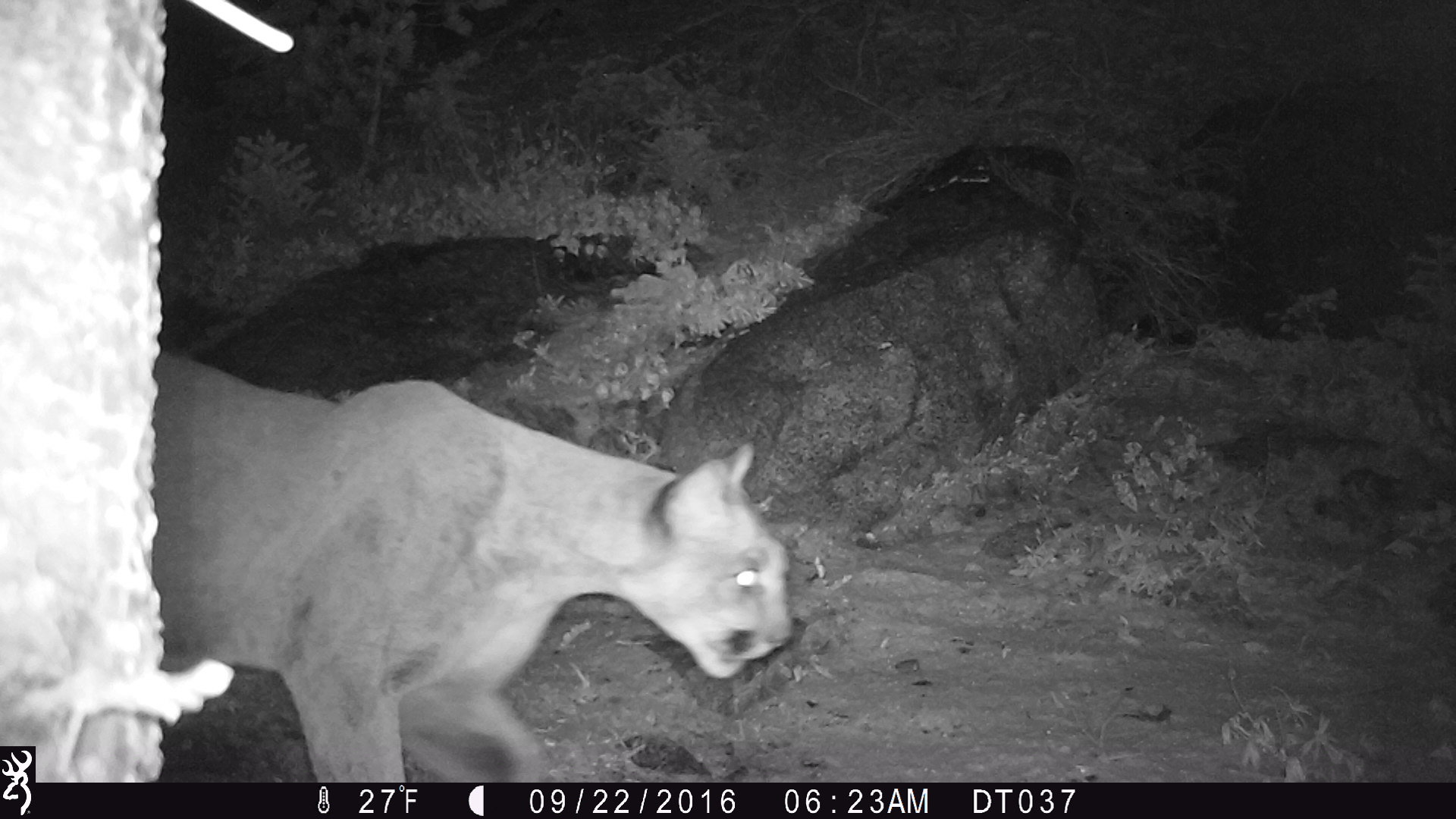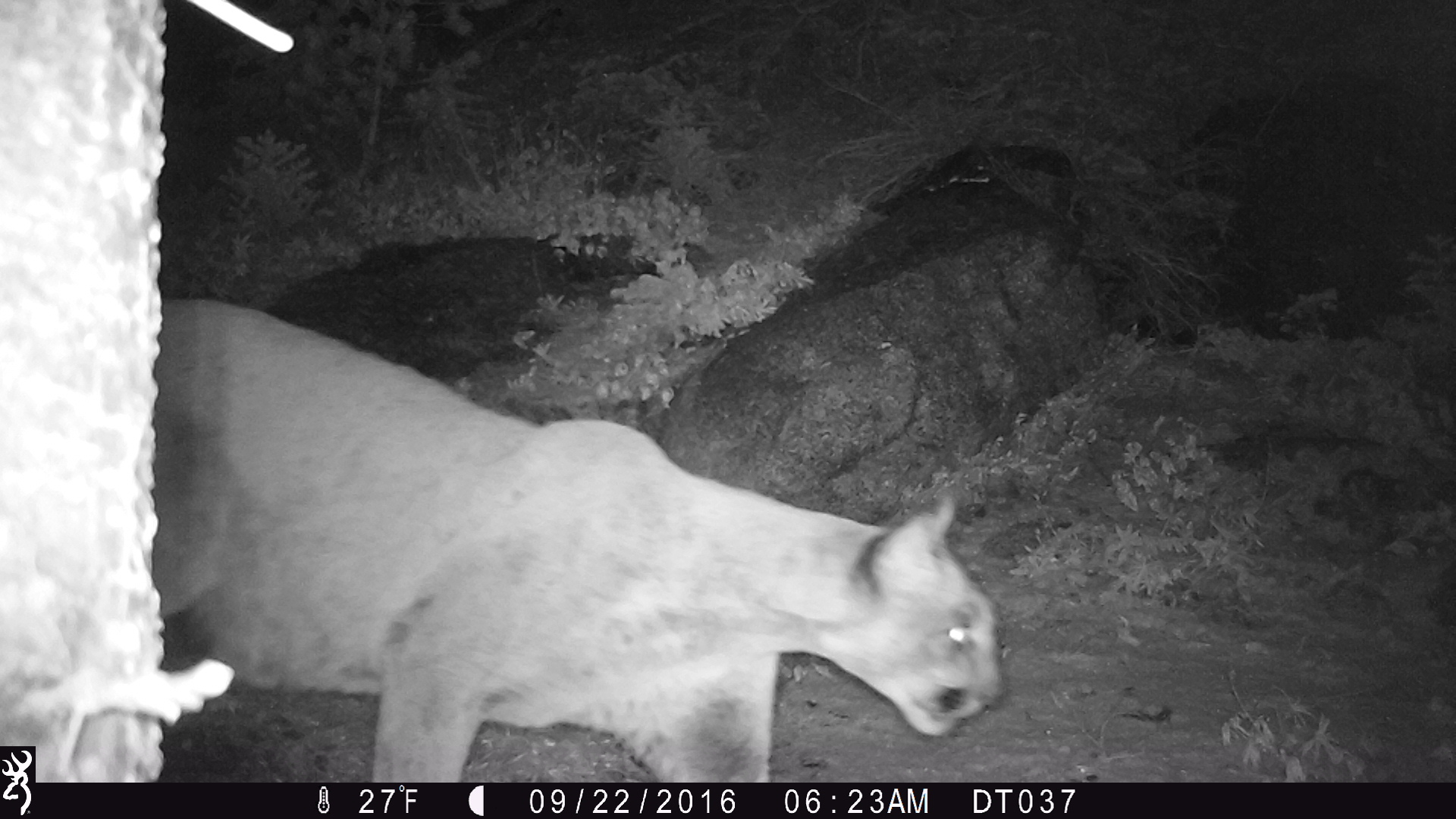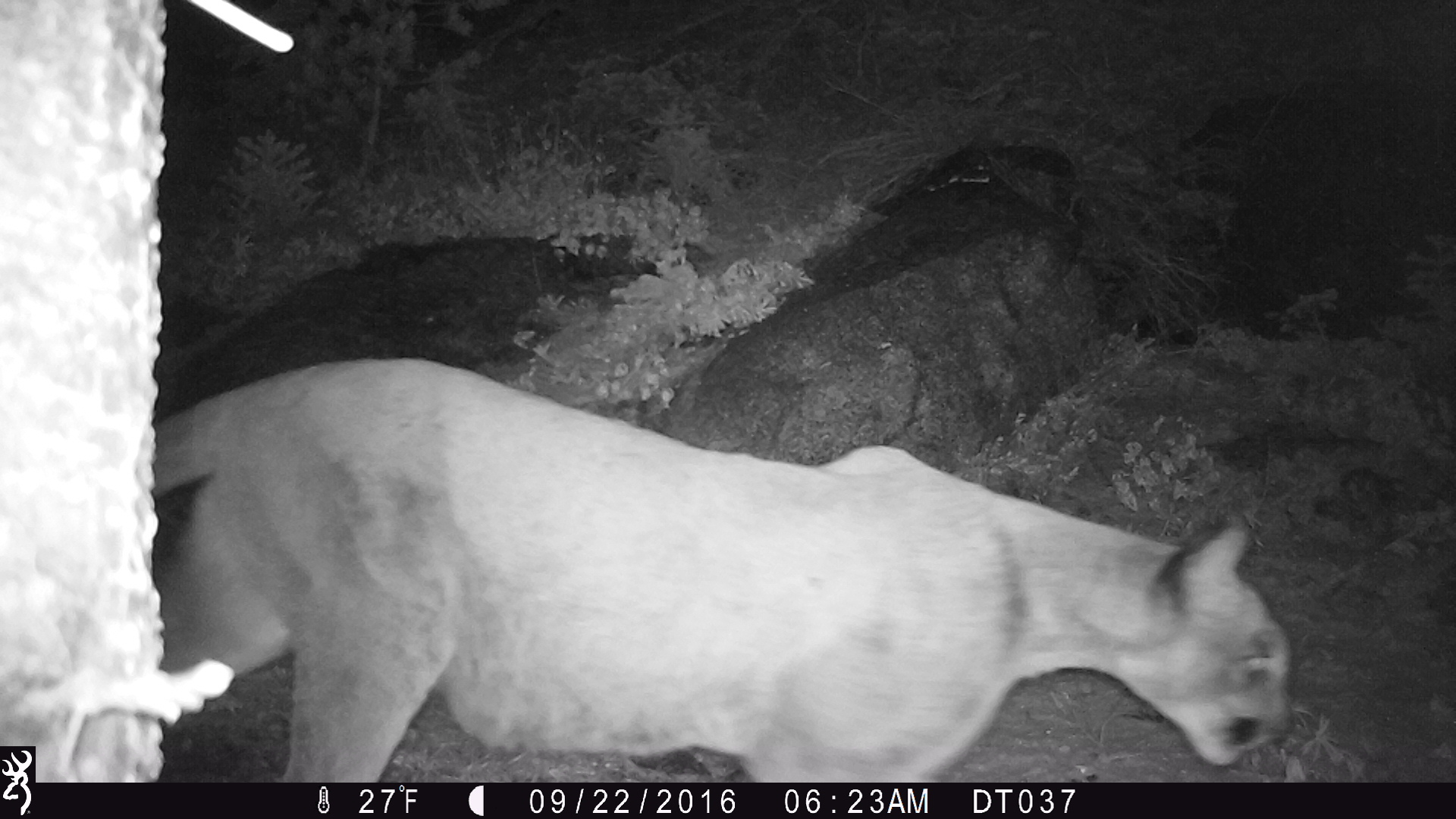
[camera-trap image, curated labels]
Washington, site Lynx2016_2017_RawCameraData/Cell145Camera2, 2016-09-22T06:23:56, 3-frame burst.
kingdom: Animalia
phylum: Chordata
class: Mammalia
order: Carnivora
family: Felidae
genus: Puma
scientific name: Puma concolor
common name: mountain lion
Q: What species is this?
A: Puma concolor (mountain lion).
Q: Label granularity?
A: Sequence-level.